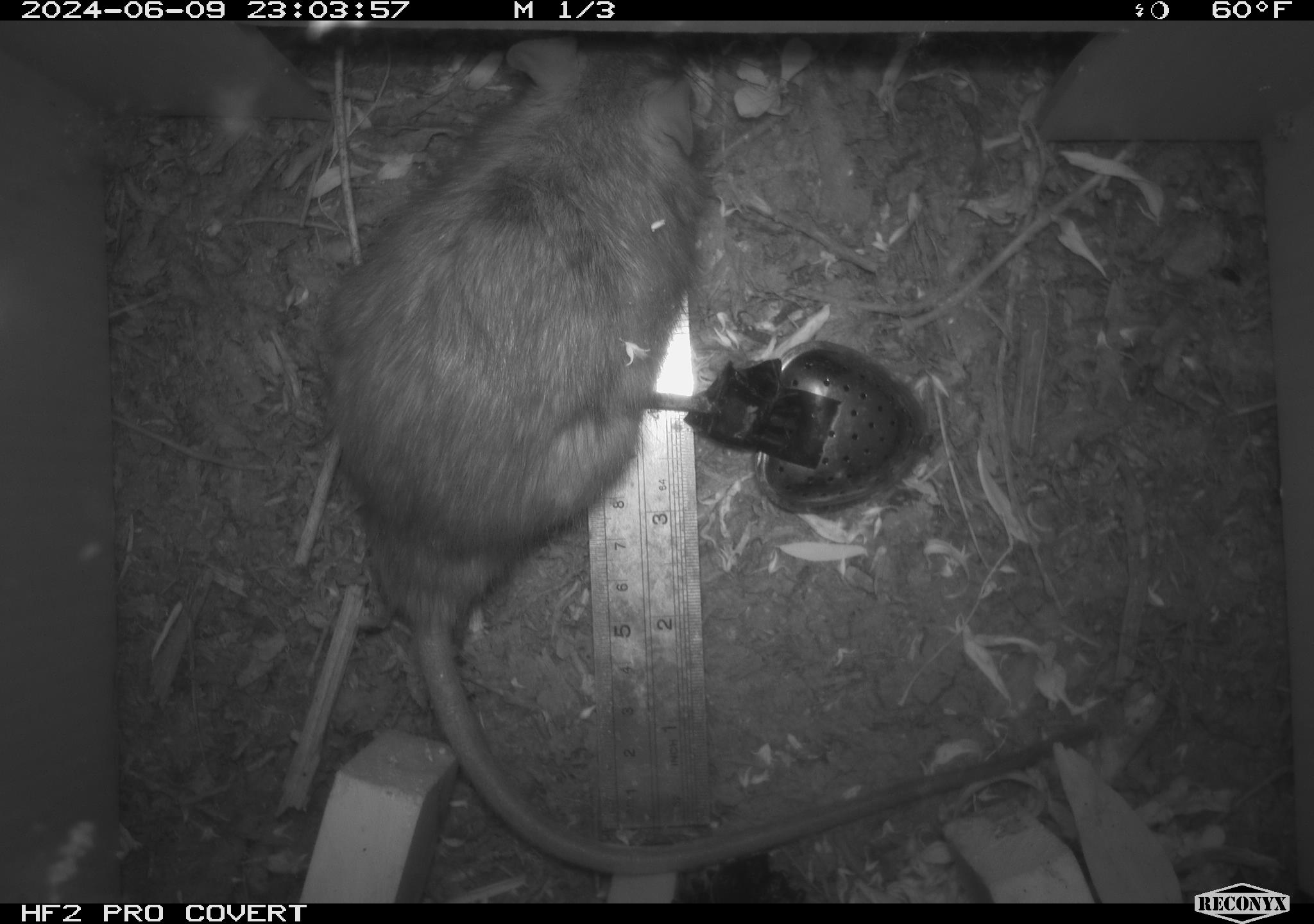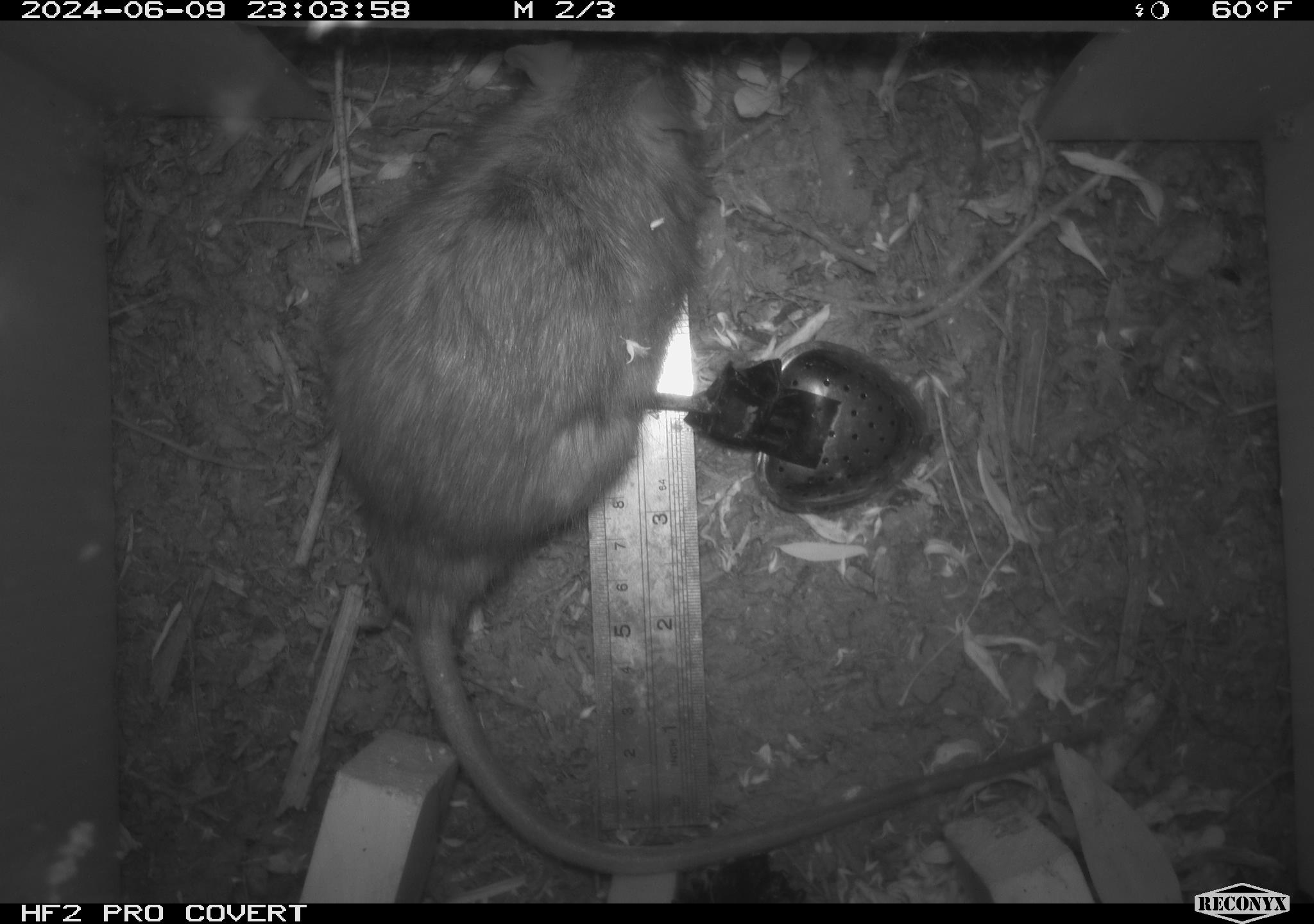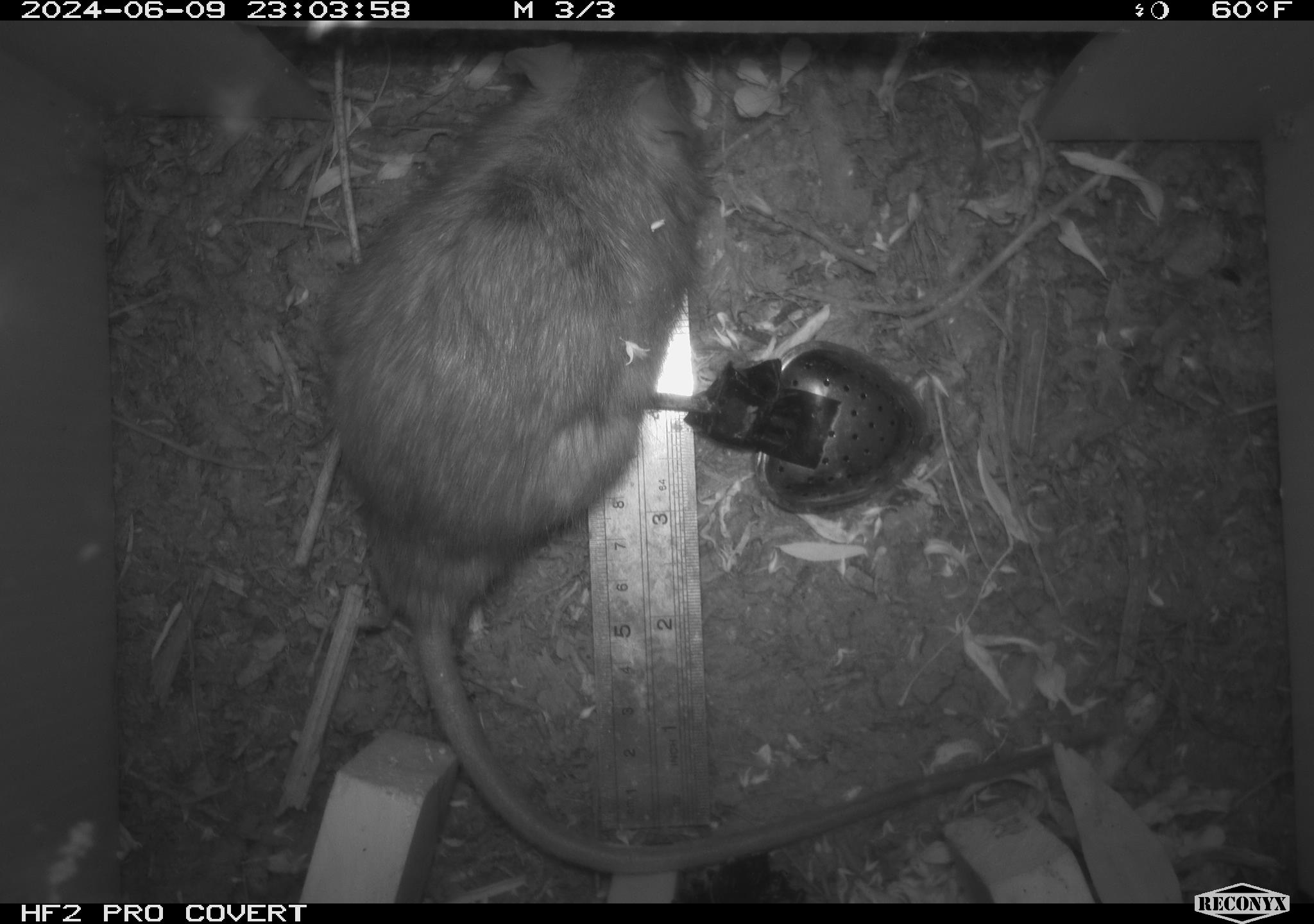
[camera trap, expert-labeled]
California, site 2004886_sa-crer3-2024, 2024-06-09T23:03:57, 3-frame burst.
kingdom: Animalia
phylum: Chordata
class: Mammalia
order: Rodentia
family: Muridae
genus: Rattus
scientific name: Rattus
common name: rat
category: rattus species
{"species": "rattus species (rat) (Rattus)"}